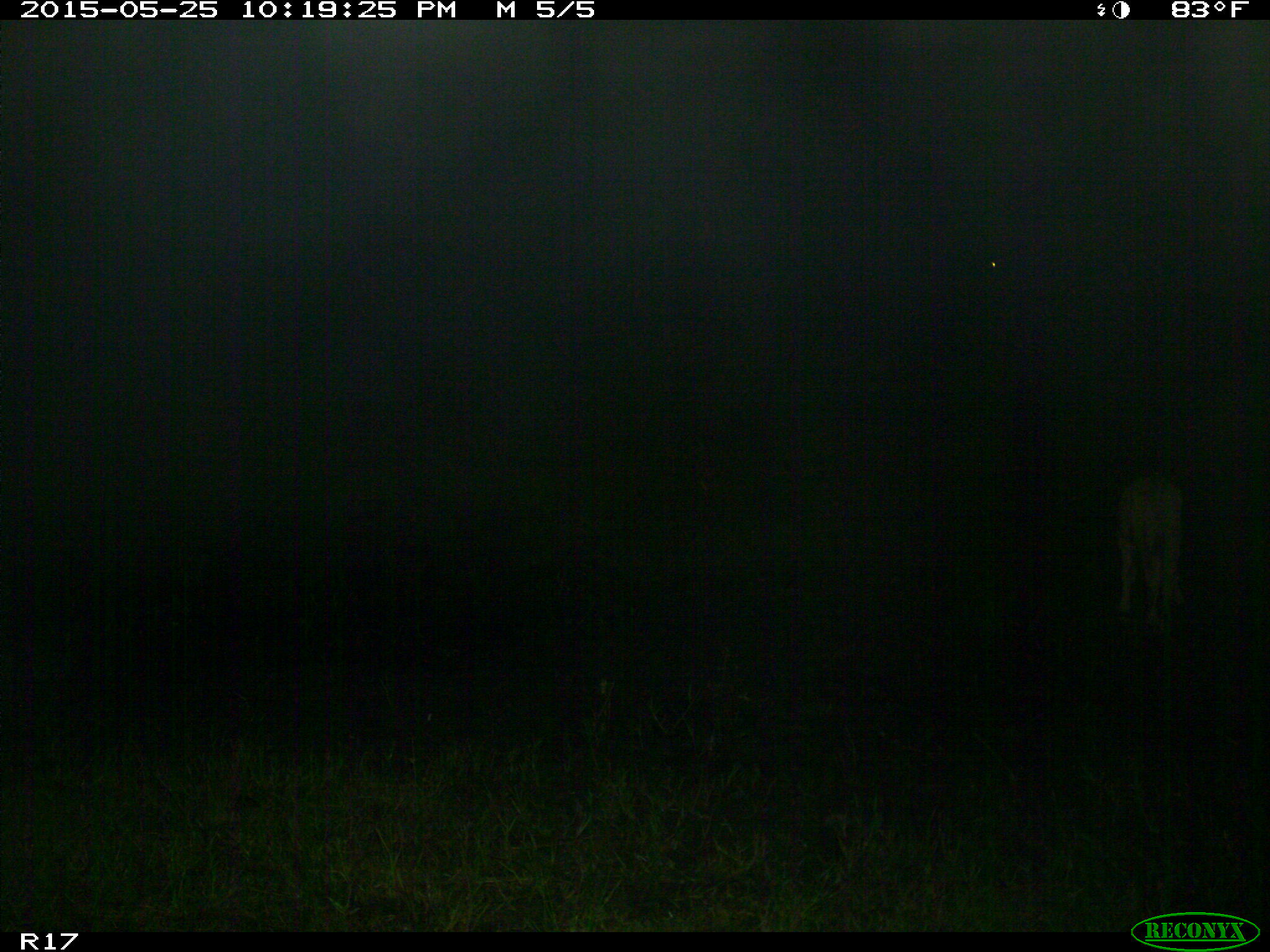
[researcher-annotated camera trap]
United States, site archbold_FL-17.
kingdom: Animalia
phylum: Chordata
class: Mammalia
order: Artiodactyla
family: Bovidae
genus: Bos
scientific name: Bos taurus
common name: domestic cow